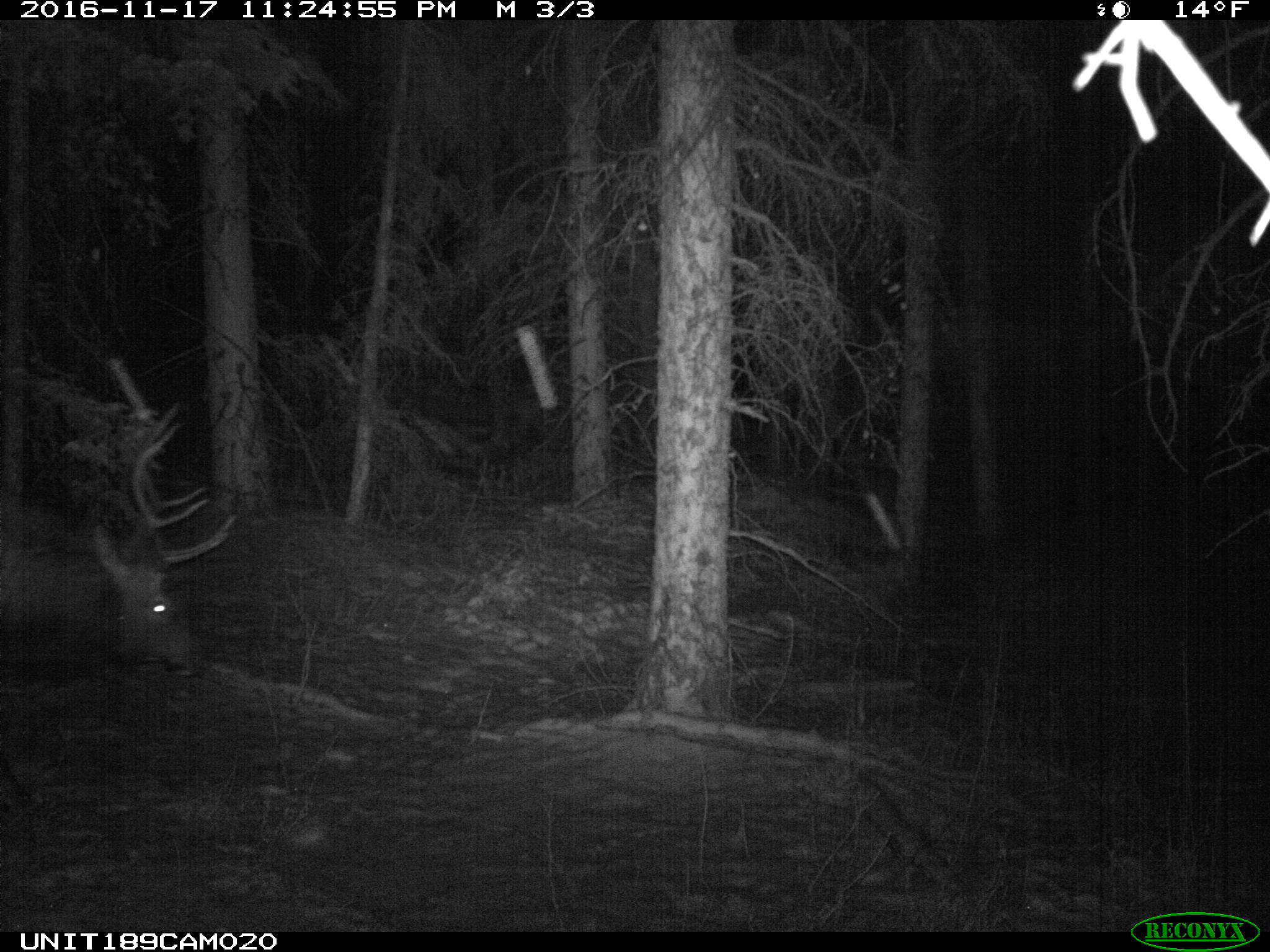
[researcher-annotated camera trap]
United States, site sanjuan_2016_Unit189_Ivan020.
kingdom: Animalia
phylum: Chordata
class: Mammalia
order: Artiodactyla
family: Cervidae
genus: Cervus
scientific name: Cervus elaphus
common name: red deer